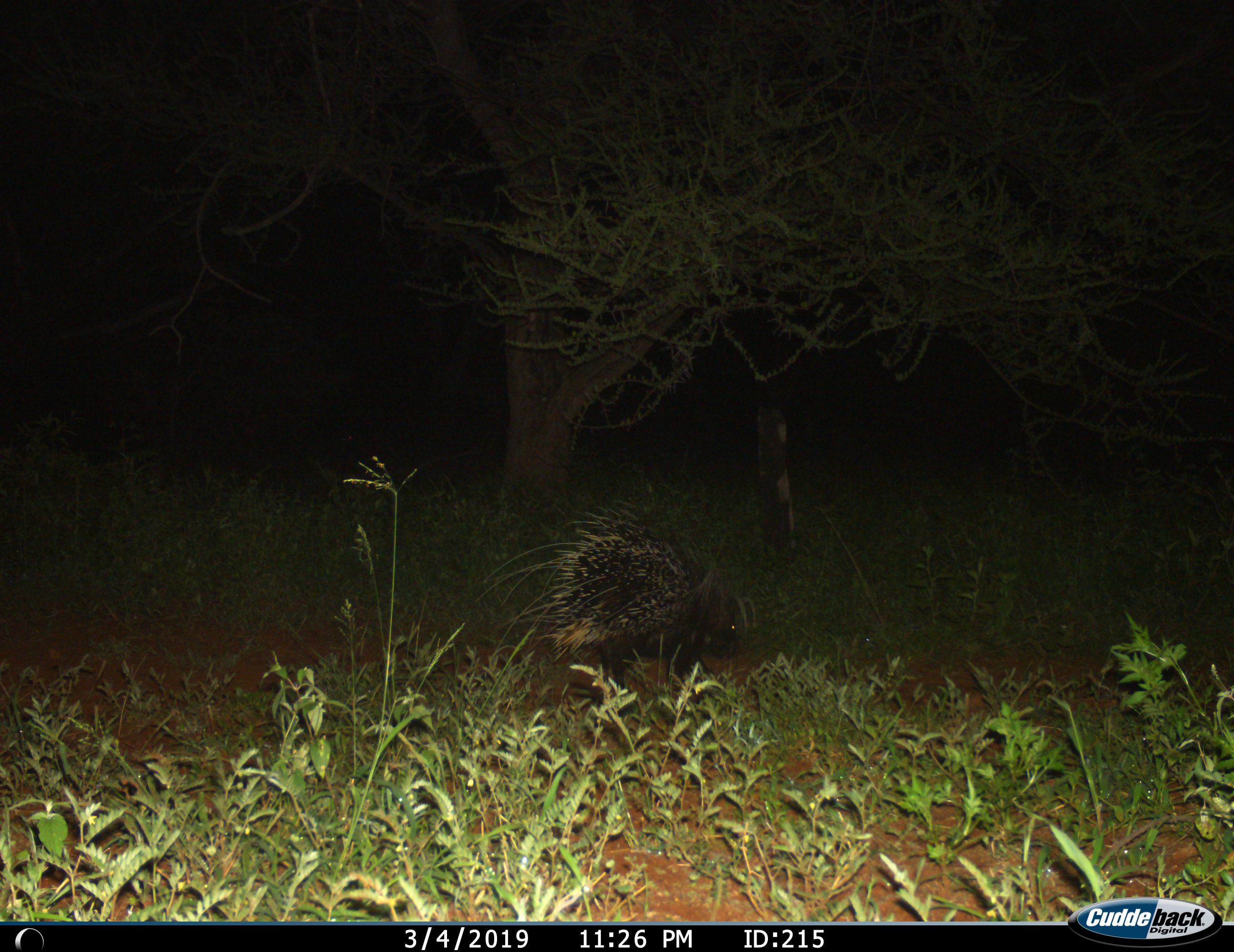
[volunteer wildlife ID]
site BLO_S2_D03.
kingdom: Animalia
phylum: Chordata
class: Mammalia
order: Rodentia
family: Hystricidae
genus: Hystrix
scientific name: Hystrix cristata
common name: crested porcupine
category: porcupine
Porcupine (crested porcupine) (Hystrix cristata), count 1. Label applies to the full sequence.